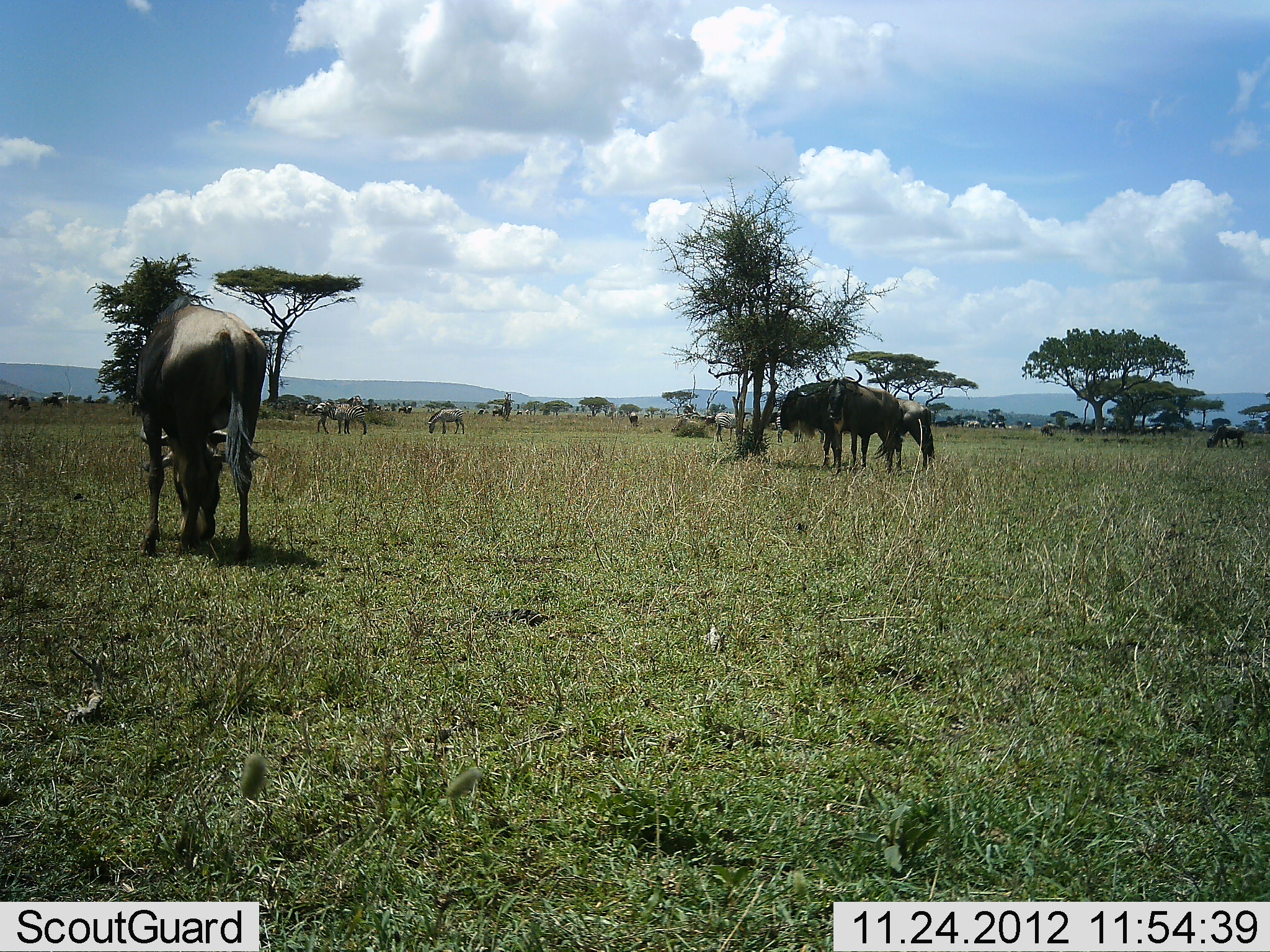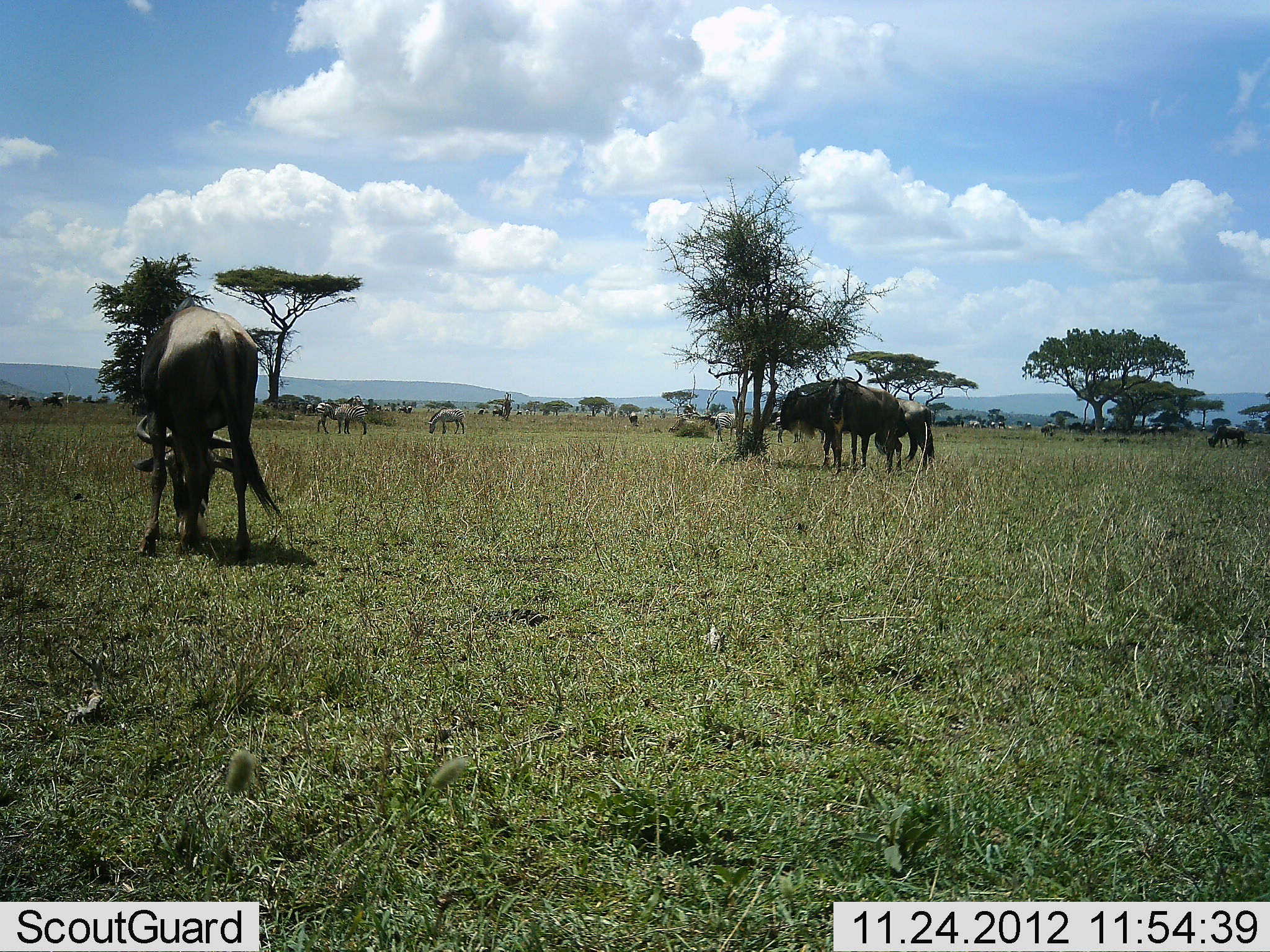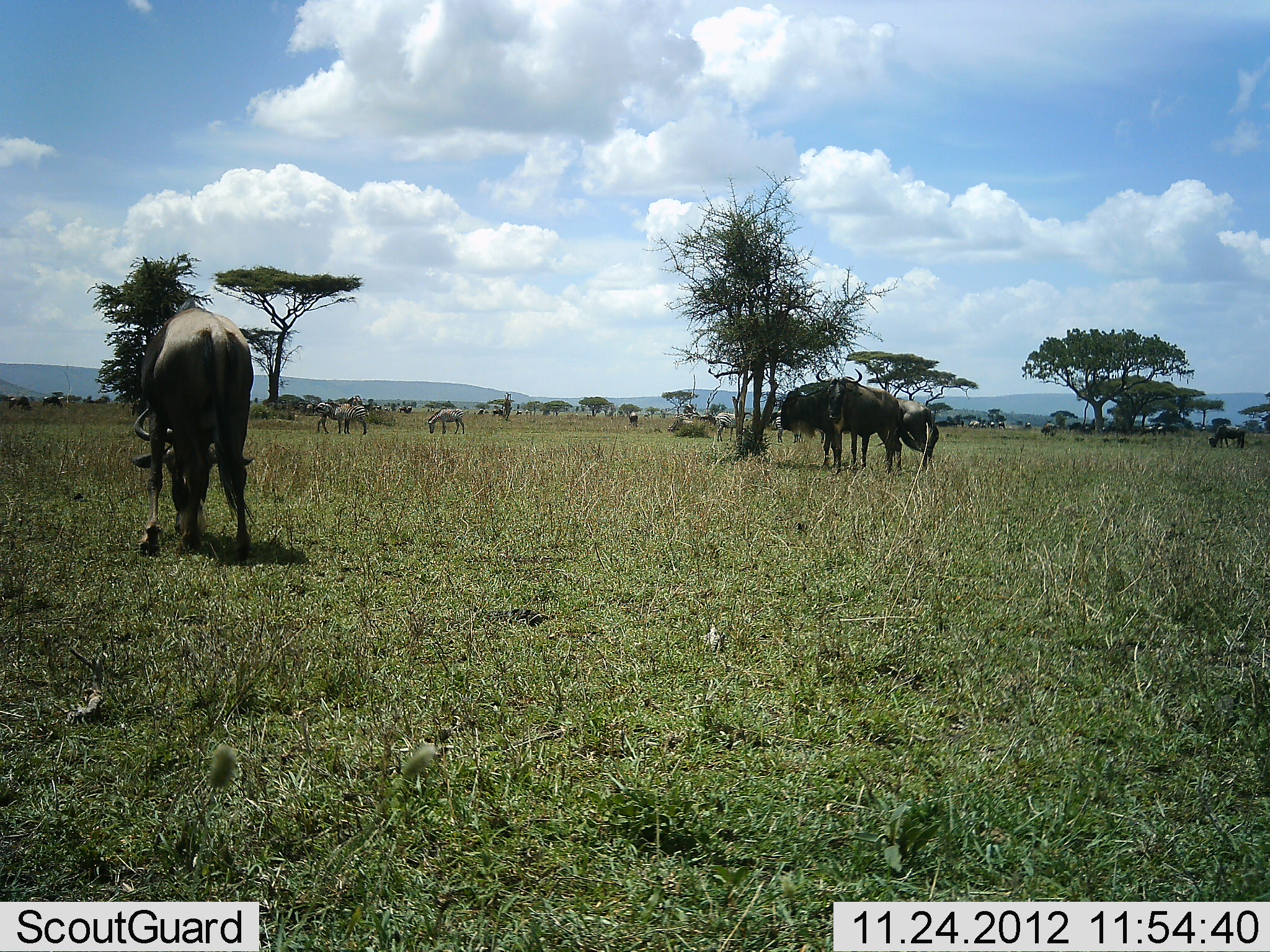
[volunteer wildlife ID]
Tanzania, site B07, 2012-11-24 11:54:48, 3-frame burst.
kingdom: Animalia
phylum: Chordata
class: Mammalia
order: Artiodactyla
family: Bovidae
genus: Connochaetes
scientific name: Connochaetes taurinus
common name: blue wildebeest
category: wildebeest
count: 6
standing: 54%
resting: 8%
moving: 8%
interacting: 0%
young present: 8%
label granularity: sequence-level